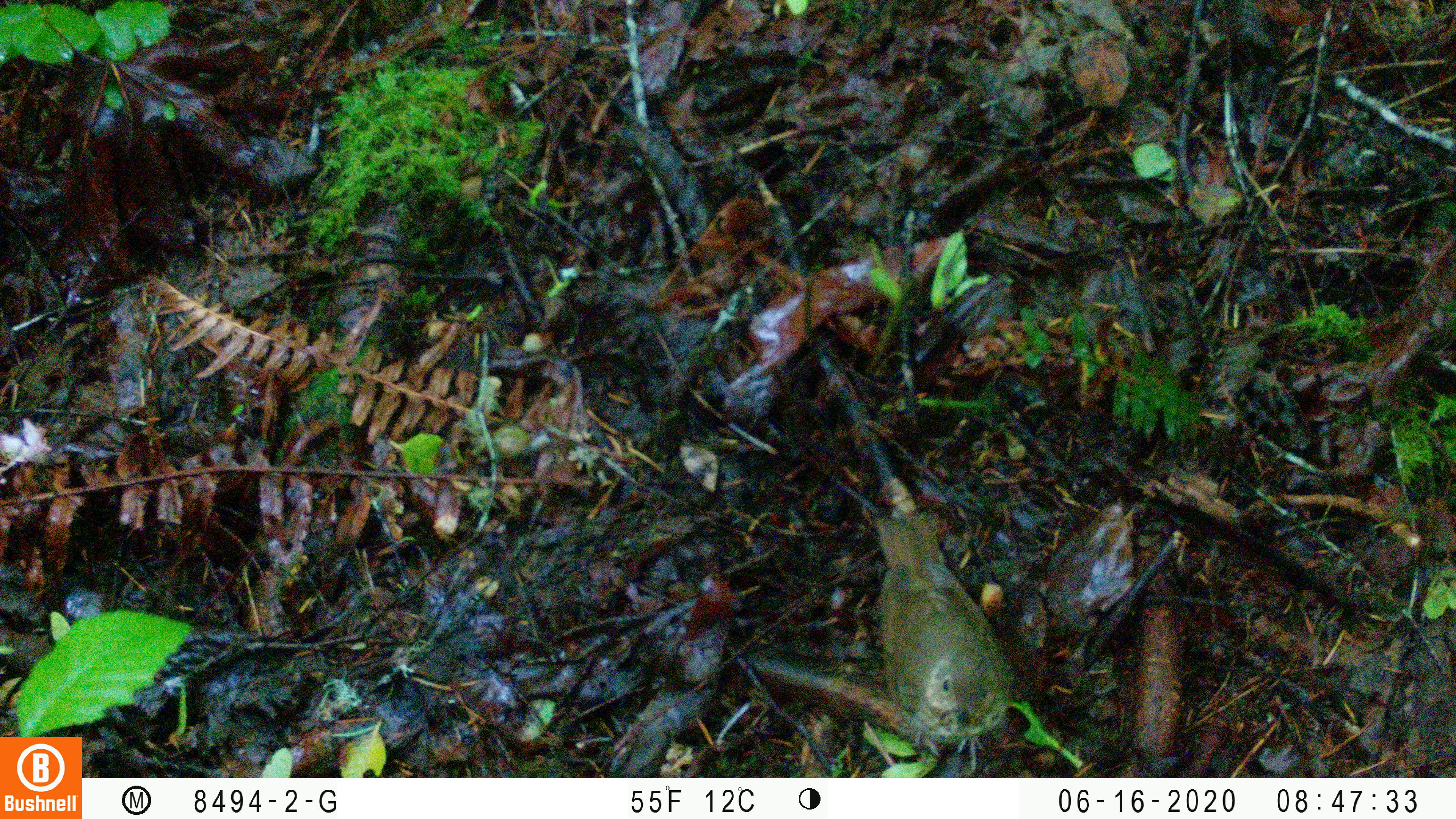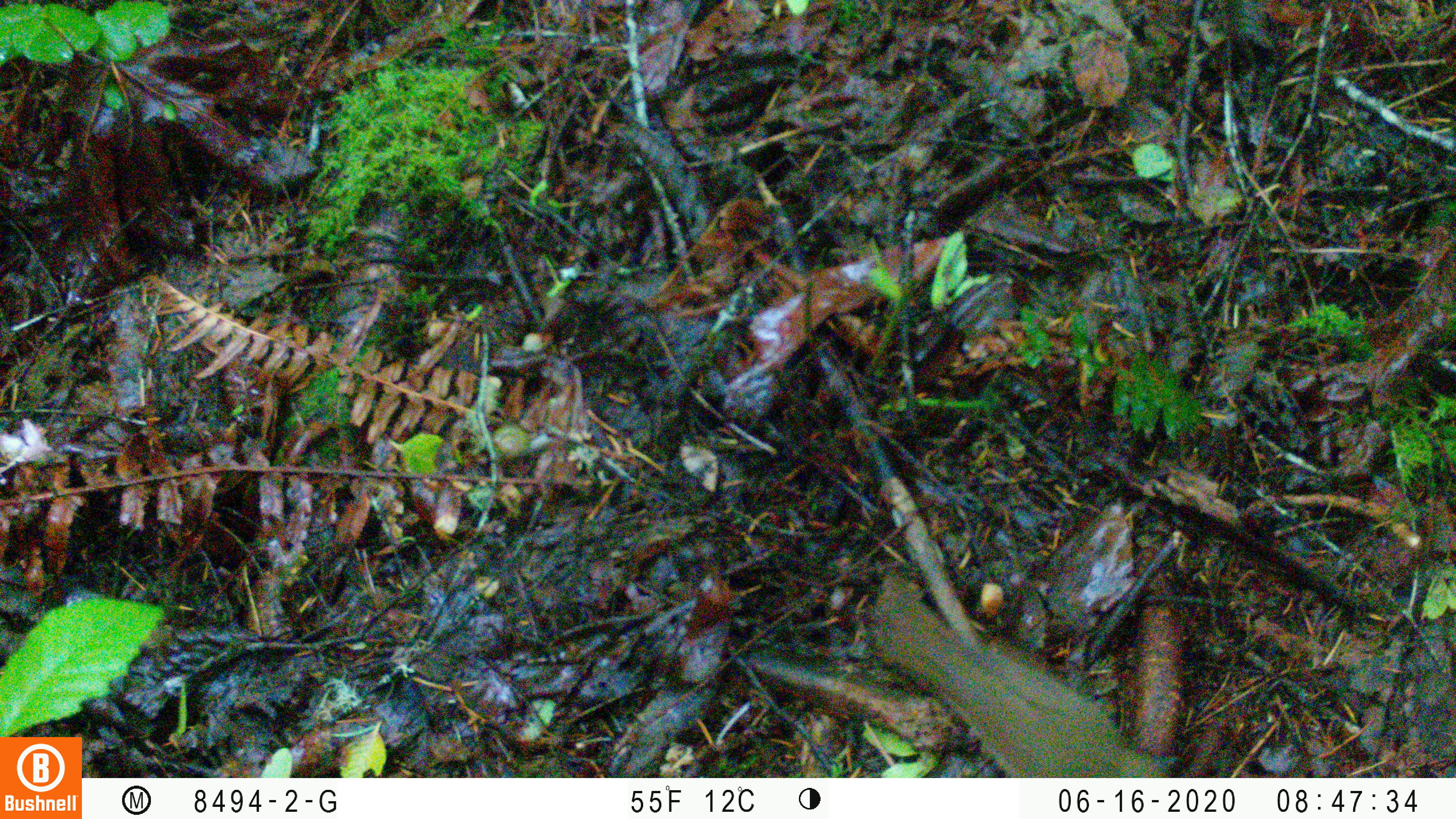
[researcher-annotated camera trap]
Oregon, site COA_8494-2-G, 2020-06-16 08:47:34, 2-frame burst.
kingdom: Animalia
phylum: Chordata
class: Aves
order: Passeriformes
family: Turdidae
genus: Catharus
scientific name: Catharus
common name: brown thrushes and nightingale-thrushes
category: catharus species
Catharus species (brown thrushes and nightingale-thrushes) (Catharus).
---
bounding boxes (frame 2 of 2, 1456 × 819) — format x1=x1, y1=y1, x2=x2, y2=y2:
catharus species: x1=877, y1=589, x2=1165, y2=773